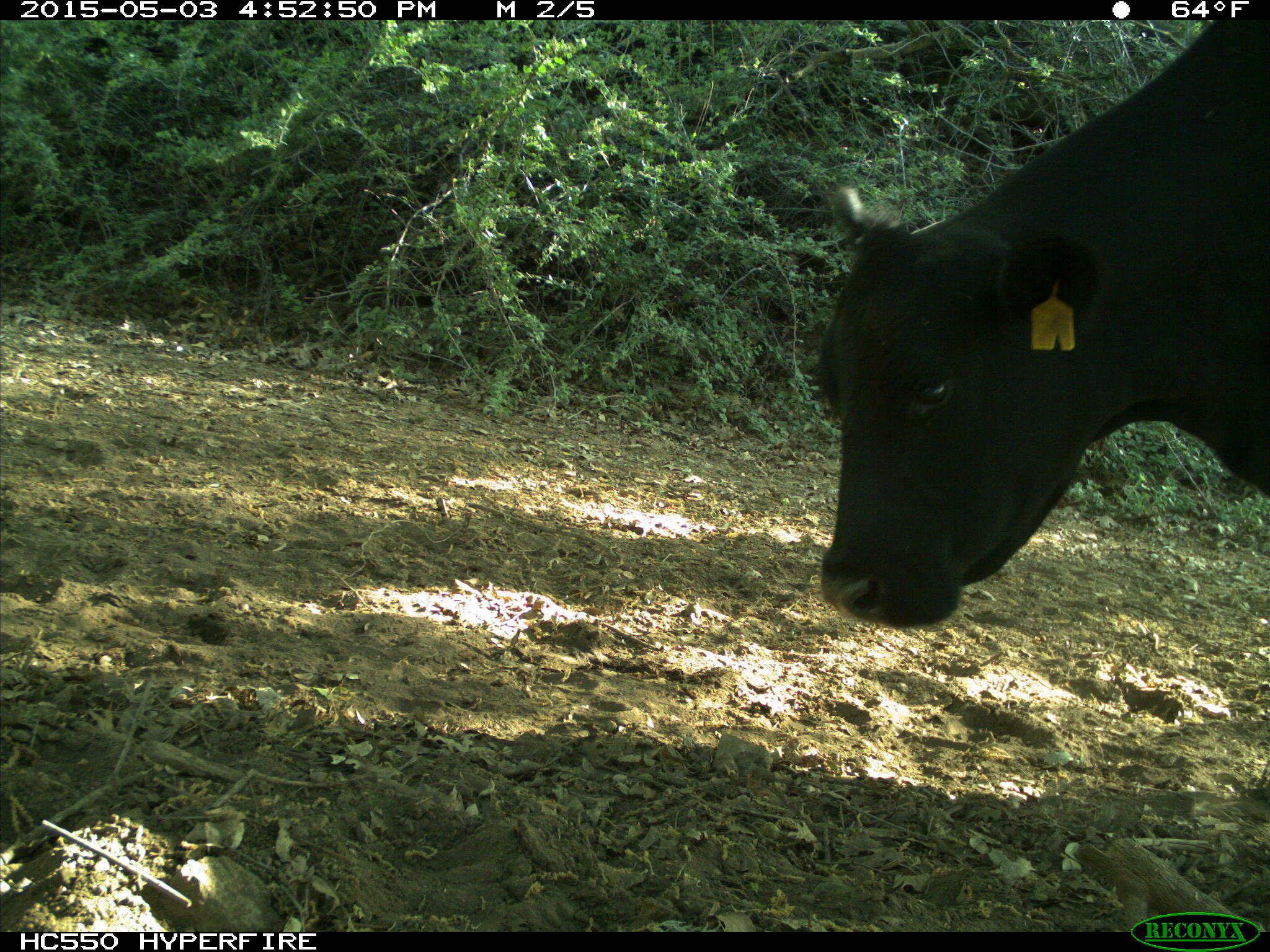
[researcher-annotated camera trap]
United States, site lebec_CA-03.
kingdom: Animalia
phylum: Chordata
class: Mammalia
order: Artiodactyla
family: Bovidae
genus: Bos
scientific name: Bos taurus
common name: domestic cow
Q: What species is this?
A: Bos taurus (domestic cow).